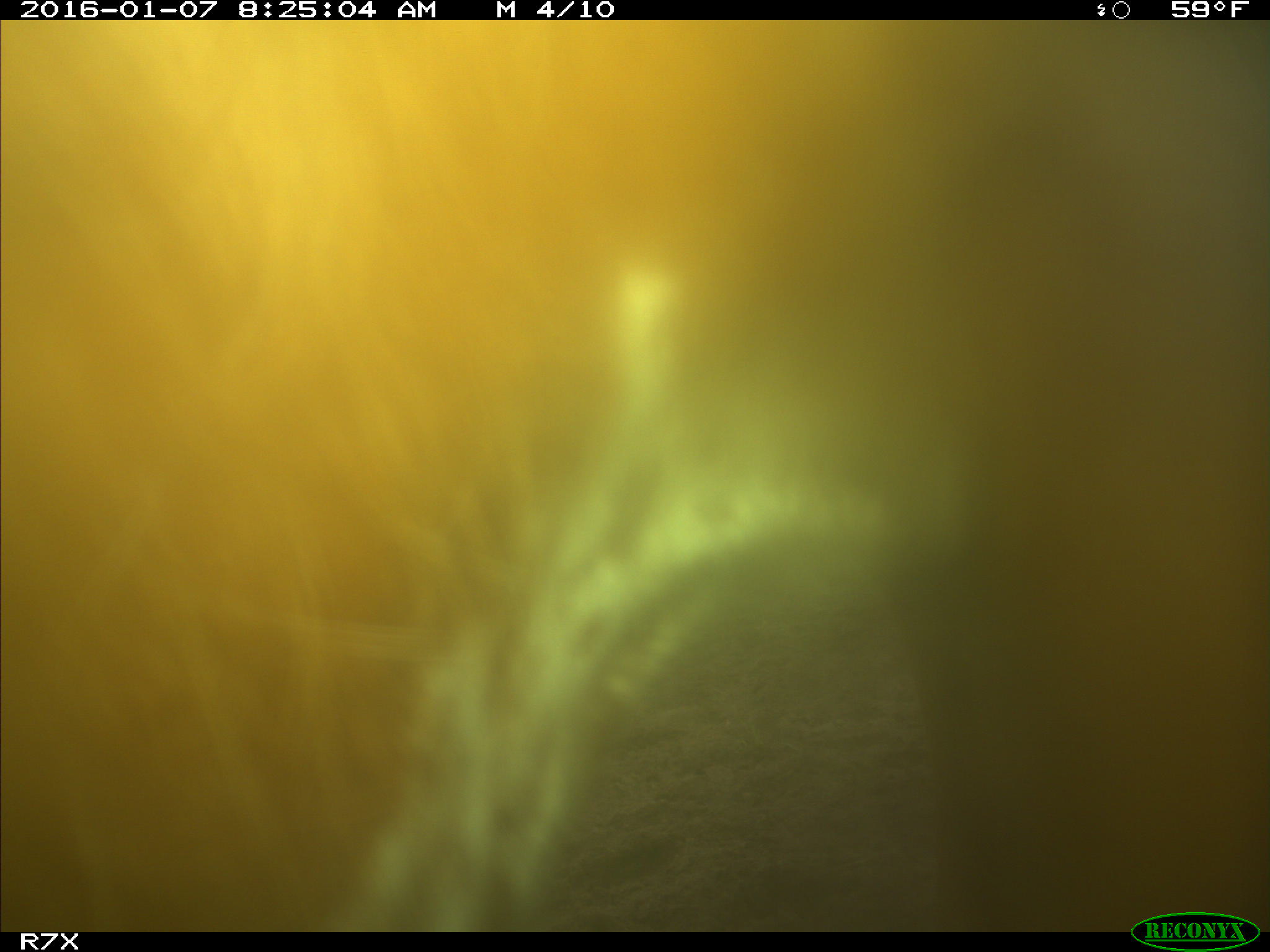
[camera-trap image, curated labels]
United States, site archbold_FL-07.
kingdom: Animalia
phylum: Chordata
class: Mammalia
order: Artiodactyla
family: Bovidae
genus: Bos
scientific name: Bos taurus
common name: domestic cow